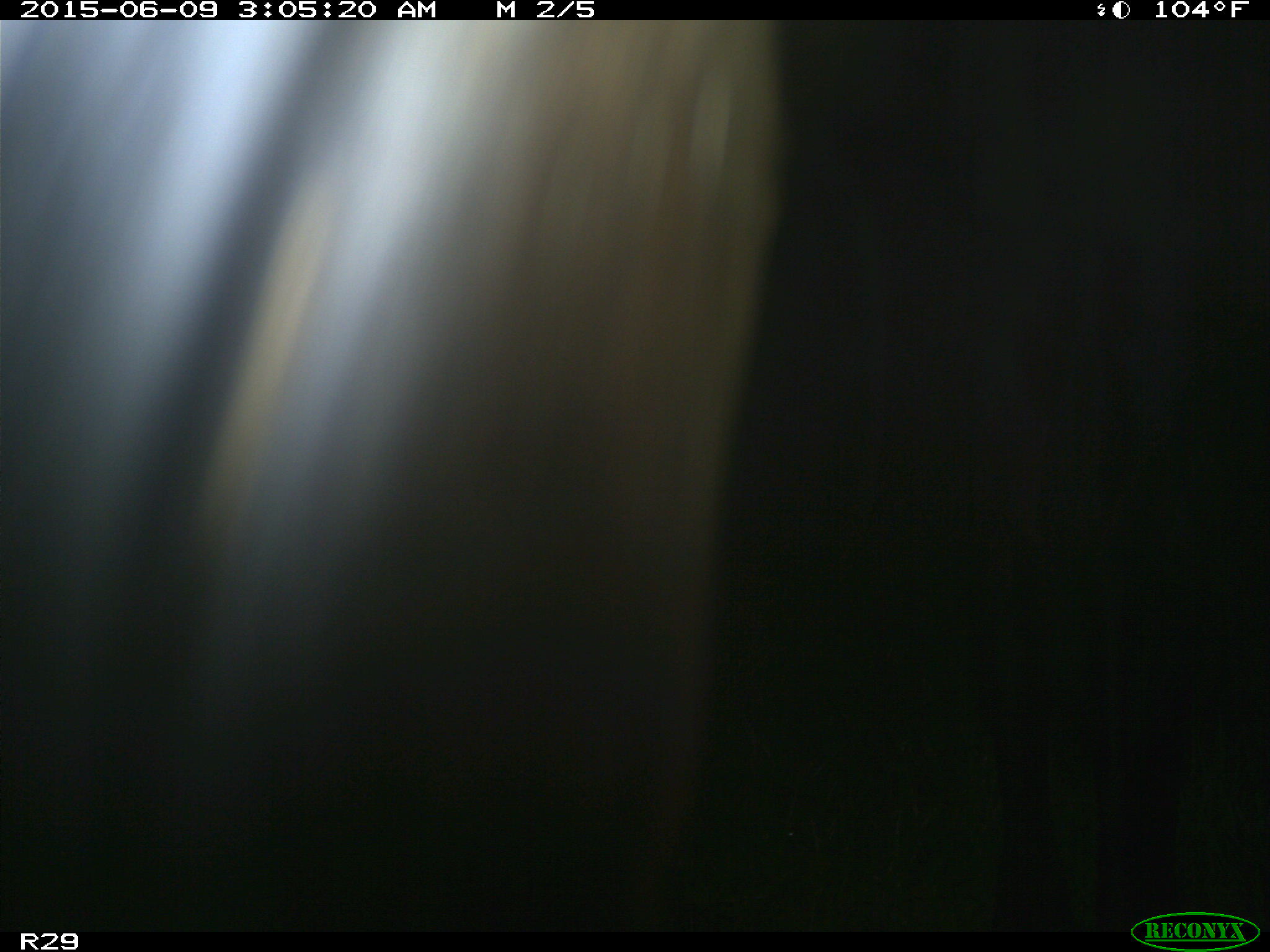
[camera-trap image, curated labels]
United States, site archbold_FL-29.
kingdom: Animalia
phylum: Chordata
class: Mammalia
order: Artiodactyla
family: Bovidae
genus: Bos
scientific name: Bos taurus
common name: domestic cow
Bos taurus (domestic cow).